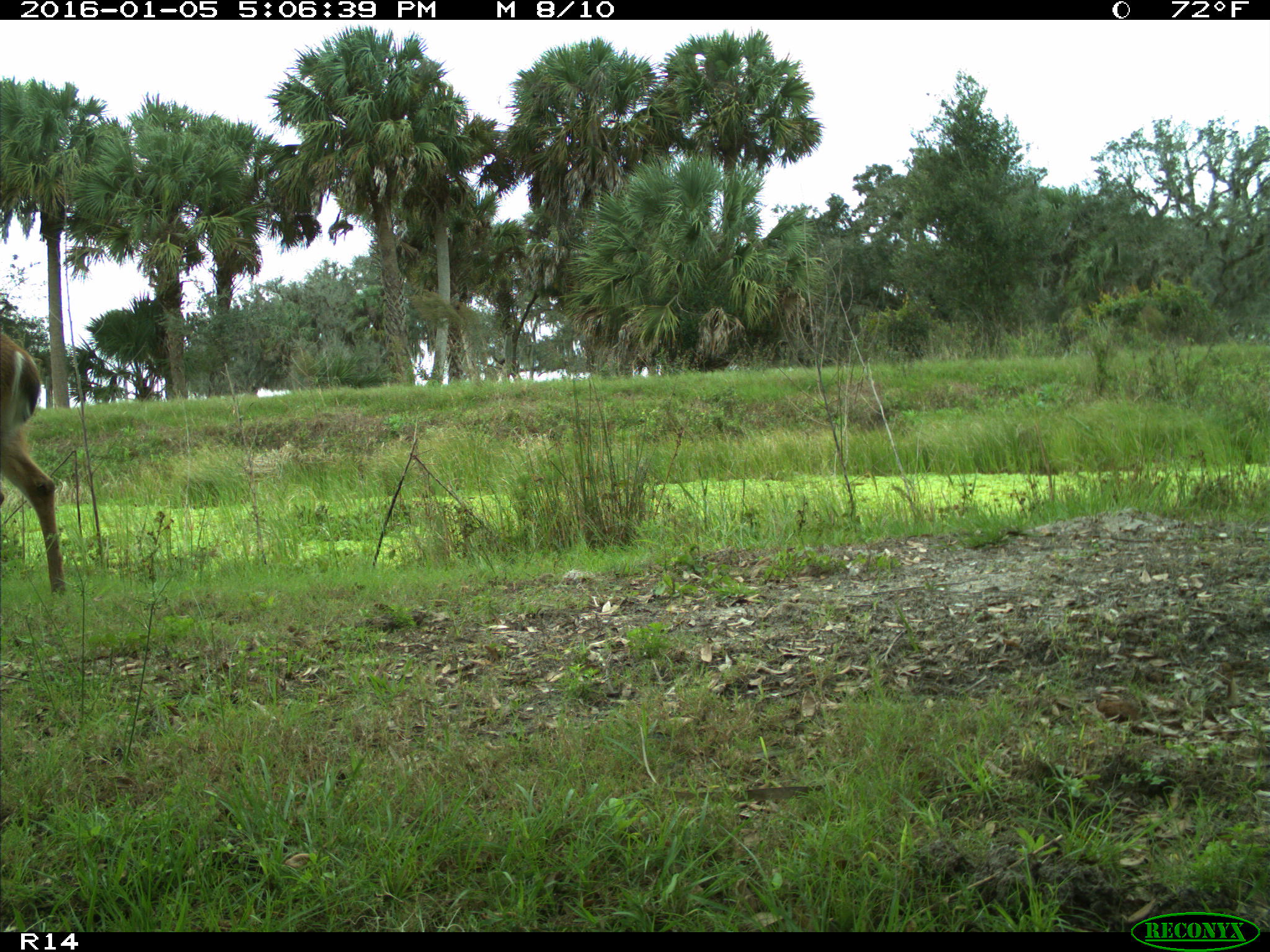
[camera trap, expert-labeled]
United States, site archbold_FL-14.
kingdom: Animalia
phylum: Chordata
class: Mammalia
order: Artiodactyla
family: Cervidae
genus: Odocoileus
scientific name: Odocoileus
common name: deer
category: unidentified deer